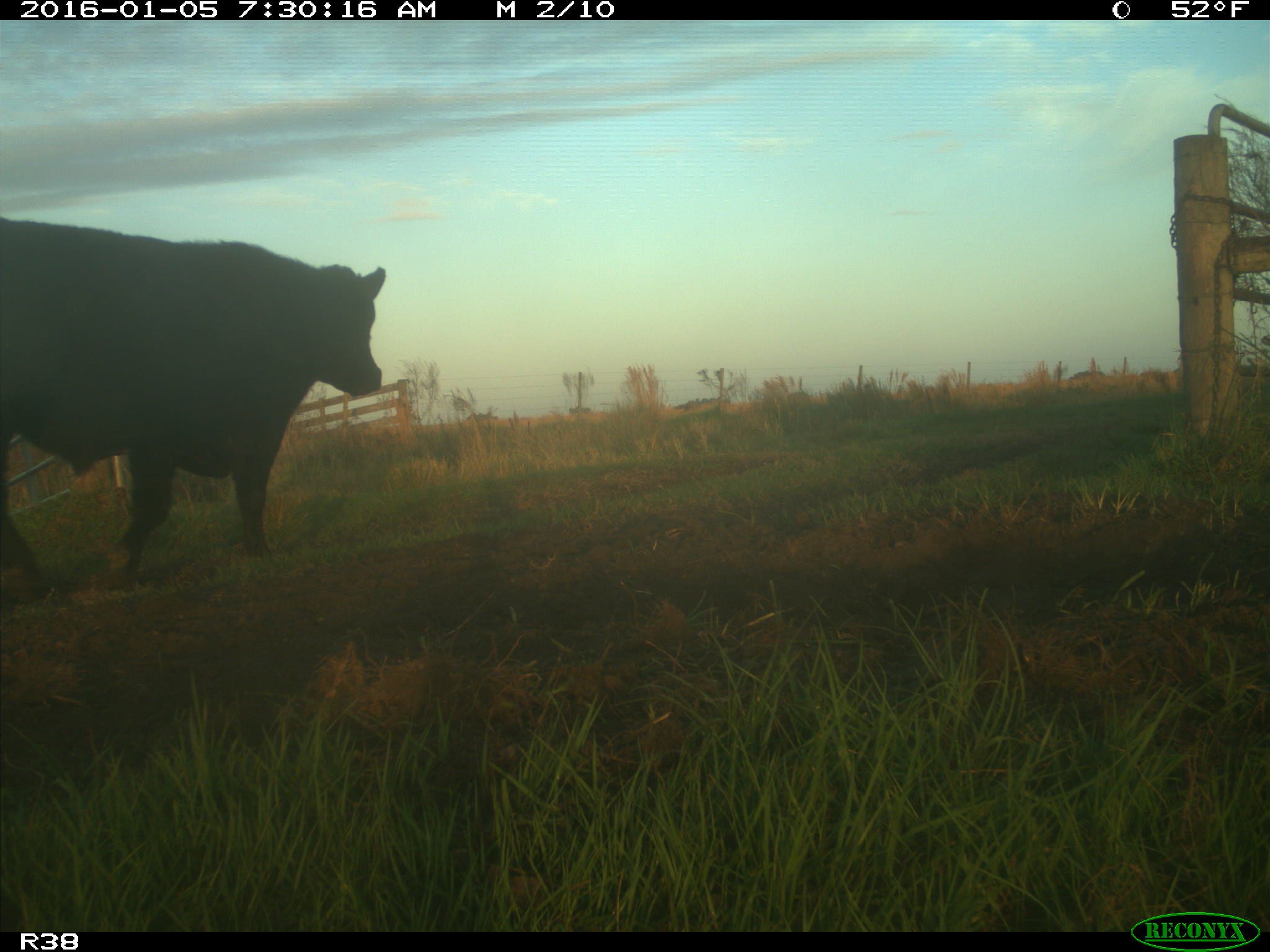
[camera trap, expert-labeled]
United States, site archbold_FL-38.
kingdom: Animalia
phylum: Chordata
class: Mammalia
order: Artiodactyla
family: Bovidae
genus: Bos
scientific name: Bos taurus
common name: domestic cow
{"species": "Bos taurus (domestic cow)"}